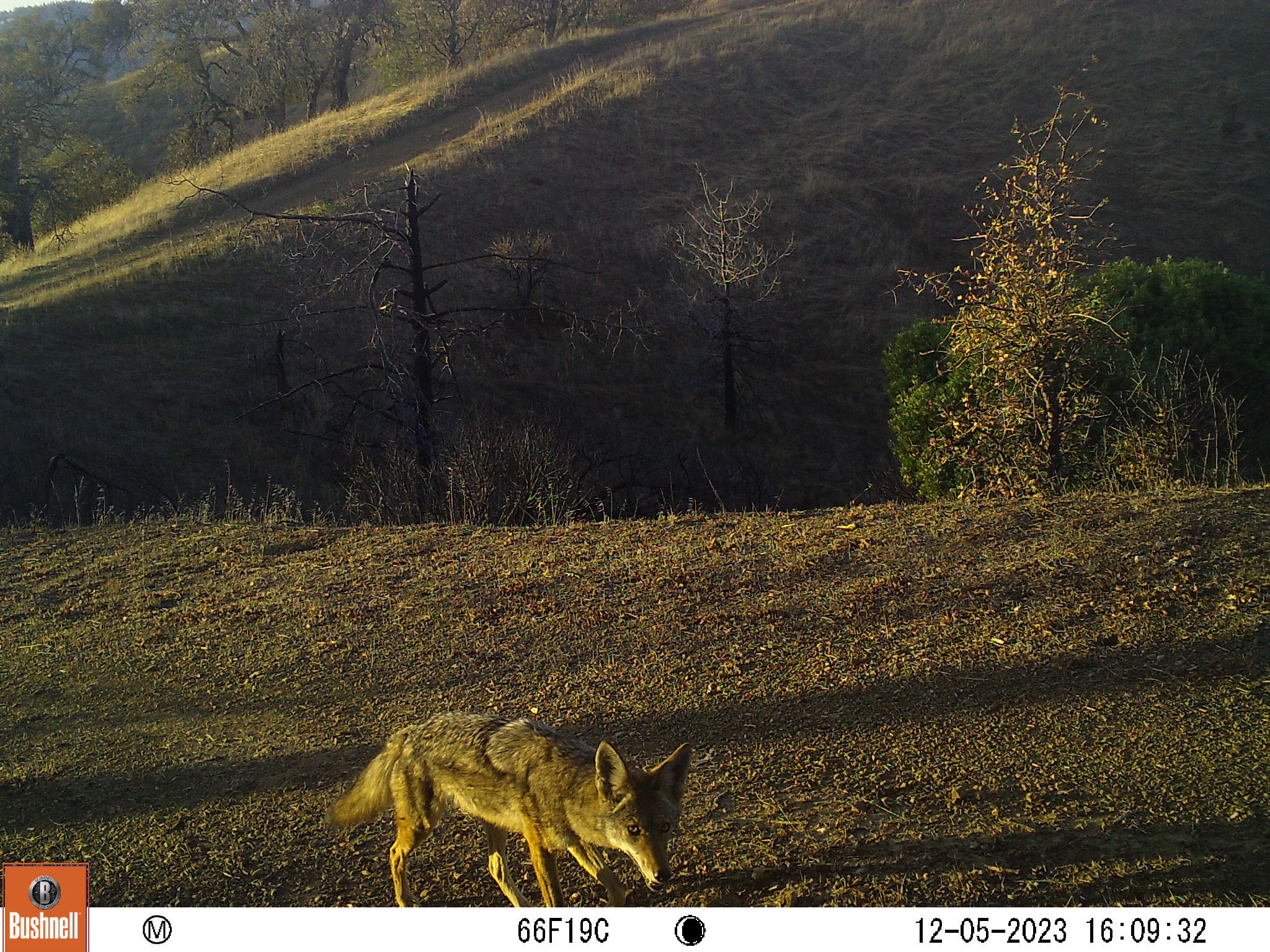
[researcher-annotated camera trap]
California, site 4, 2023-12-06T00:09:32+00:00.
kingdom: Animalia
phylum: Chordata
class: Mammalia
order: Carnivora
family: Canidae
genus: Canis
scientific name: Canis latrans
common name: coyote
Coyote (Canis latrans).